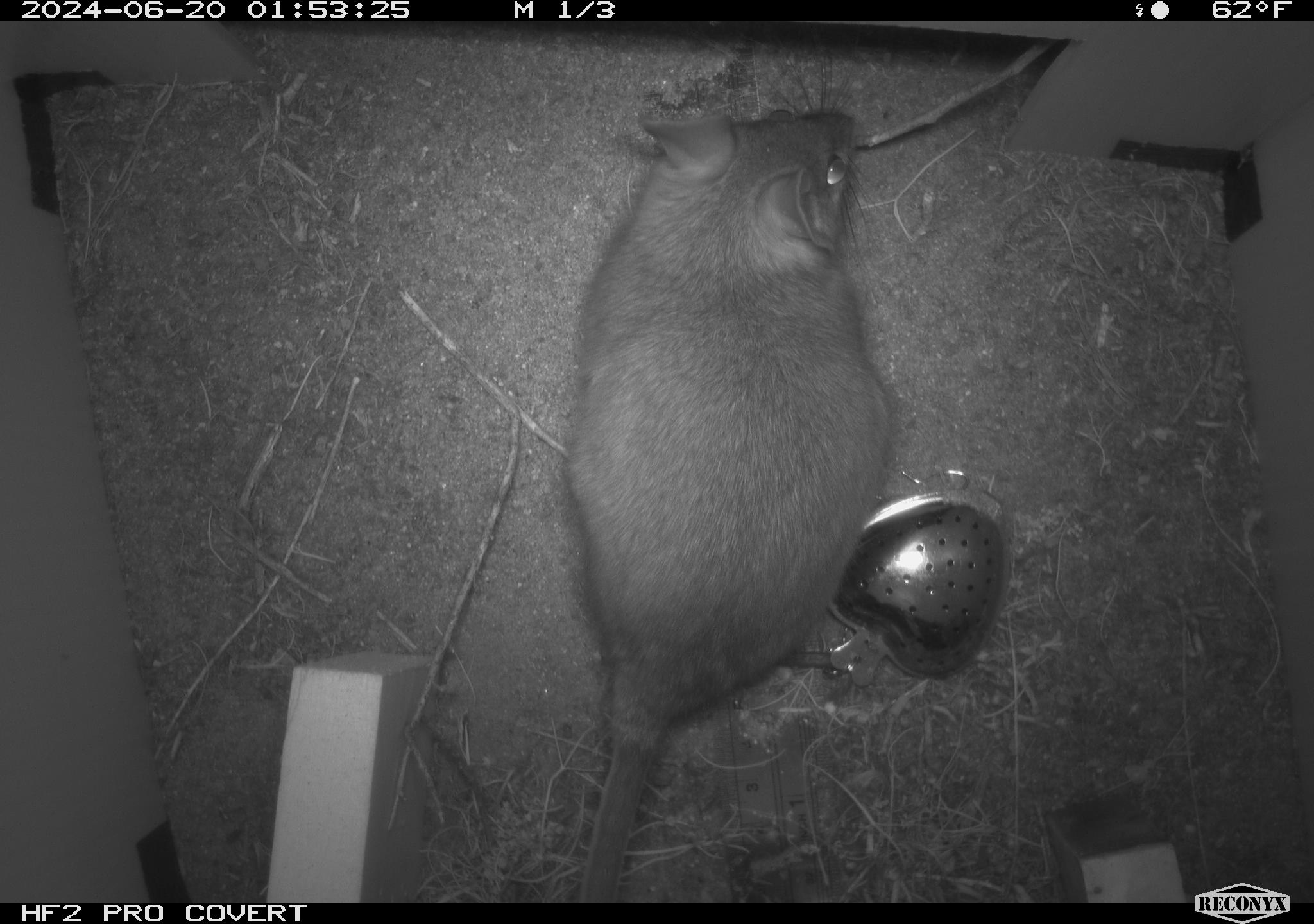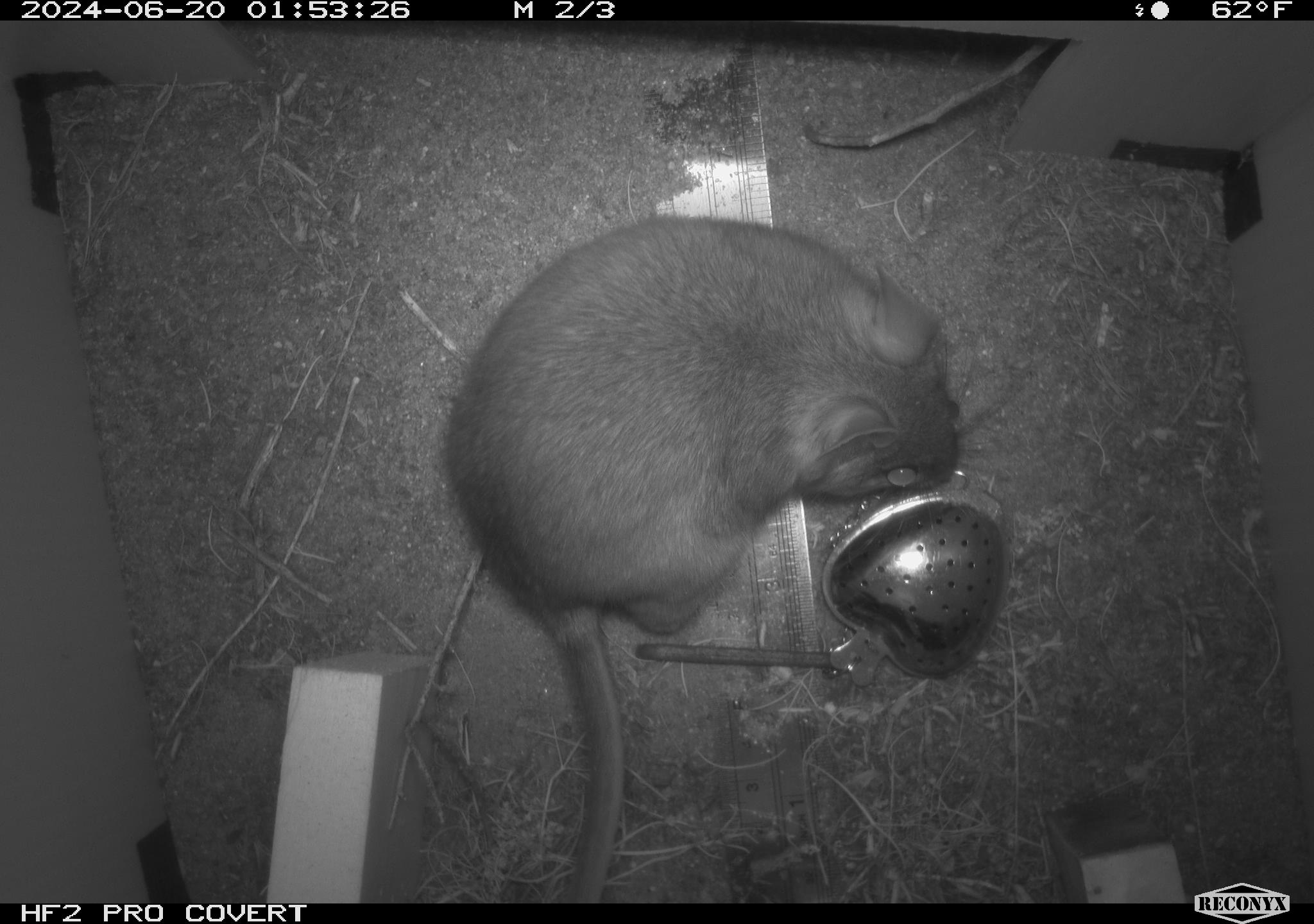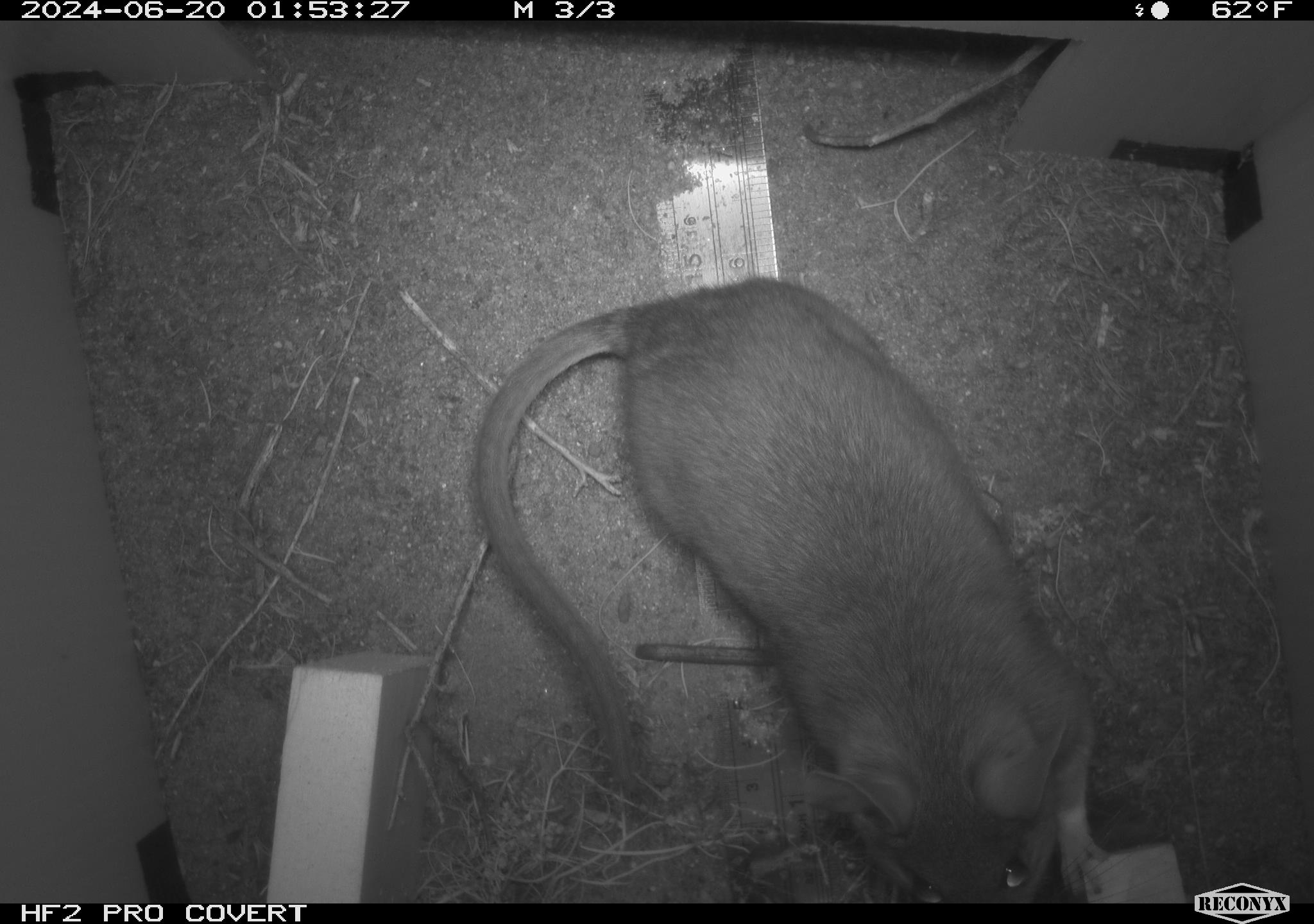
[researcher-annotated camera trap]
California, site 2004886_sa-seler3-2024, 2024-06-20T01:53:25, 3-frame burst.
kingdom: Animalia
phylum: Chordata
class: Mammalia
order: Rodentia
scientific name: Rodentia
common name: woodrat or rat or mouse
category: woodrat or rat or mouse species